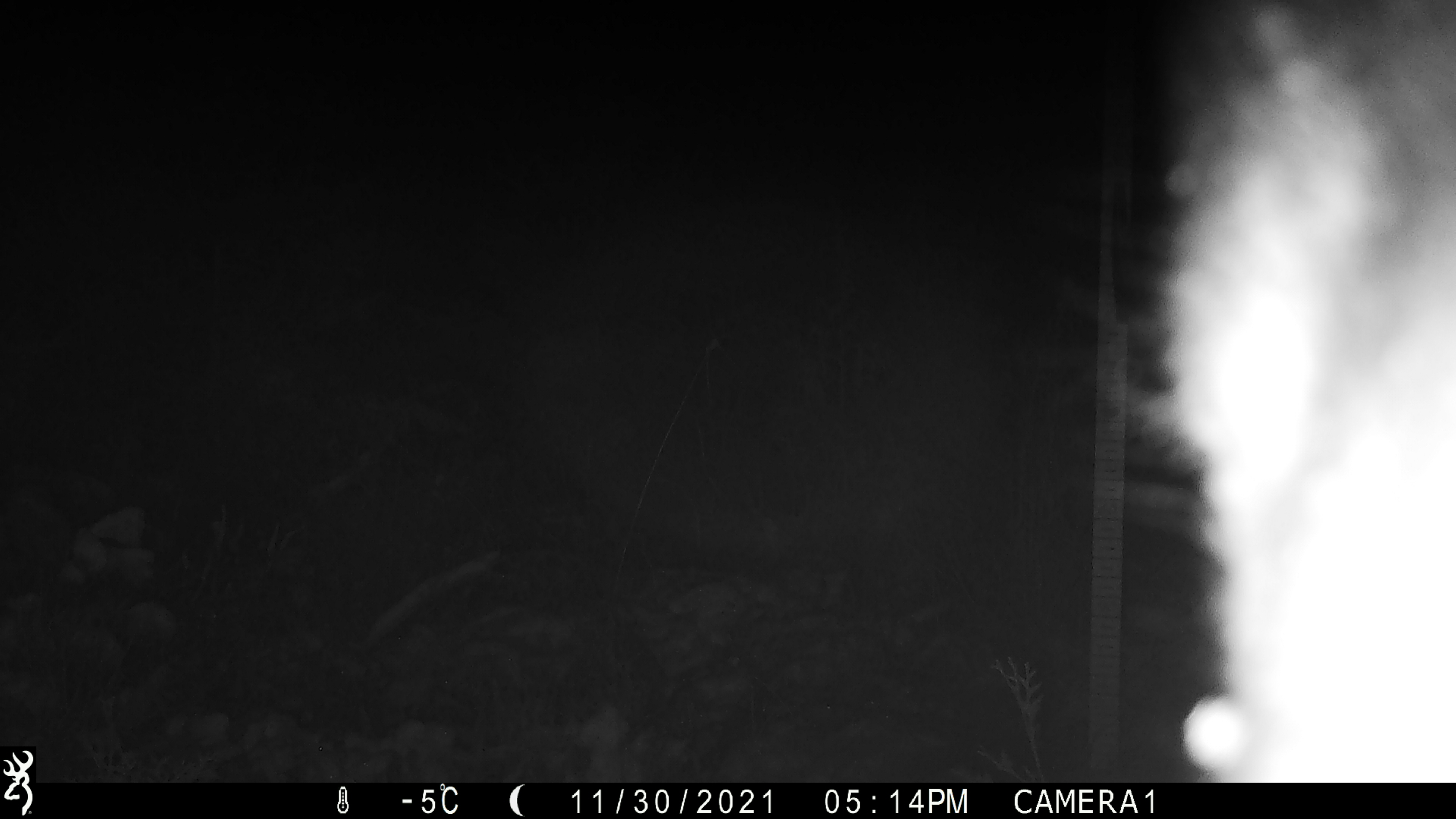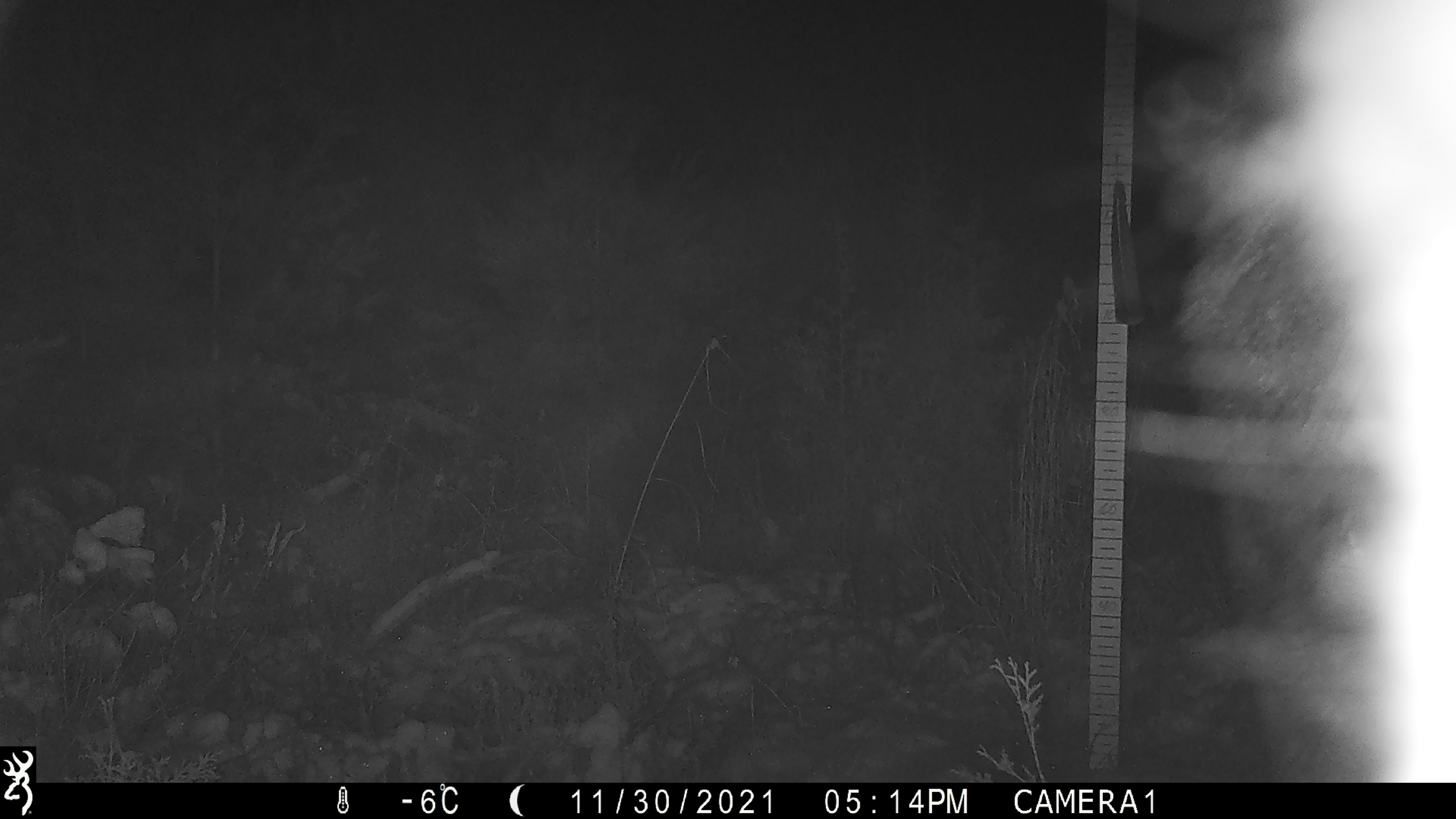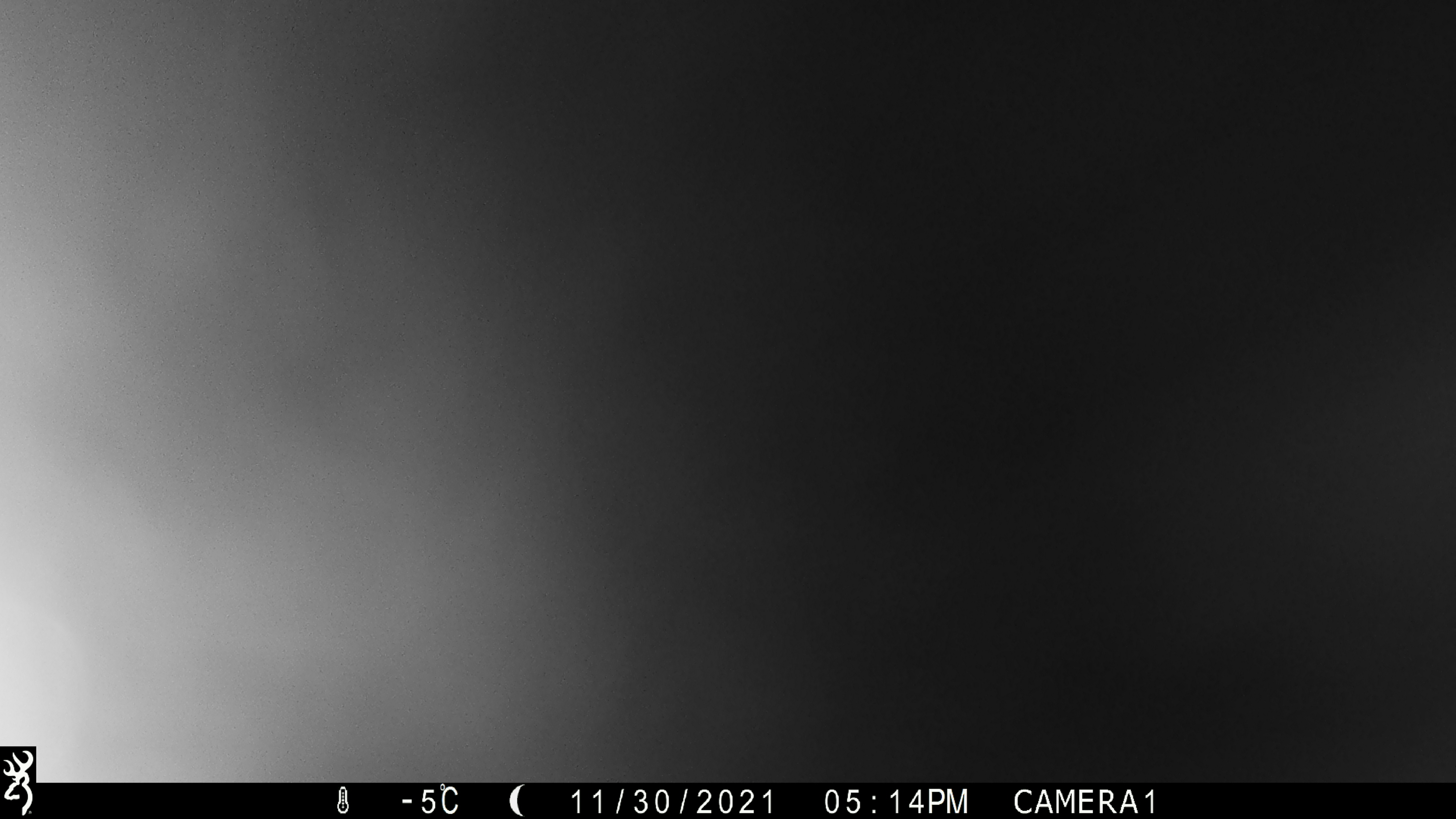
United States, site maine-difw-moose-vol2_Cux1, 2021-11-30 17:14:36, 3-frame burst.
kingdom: Animalia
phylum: Chordata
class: Mammalia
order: Artiodactyla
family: Cervidae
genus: Alces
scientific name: Alces alces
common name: moose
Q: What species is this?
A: Moose (Alces alces).